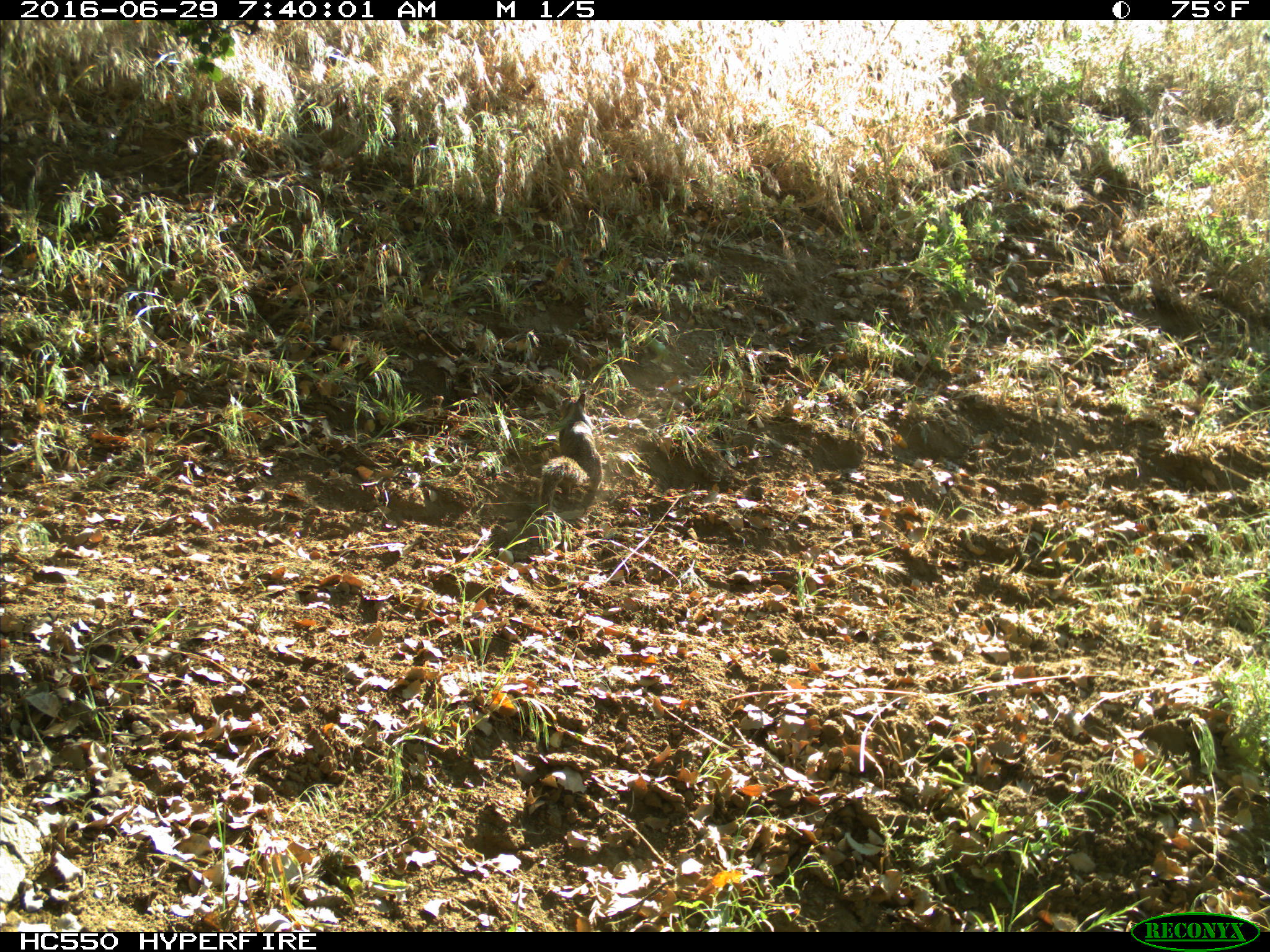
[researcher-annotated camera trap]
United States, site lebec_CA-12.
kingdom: Animalia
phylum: Chordata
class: Mammalia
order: Rodentia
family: Sciuridae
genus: Otospermophilus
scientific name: Otospermophilus beecheyi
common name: california ground squirrel